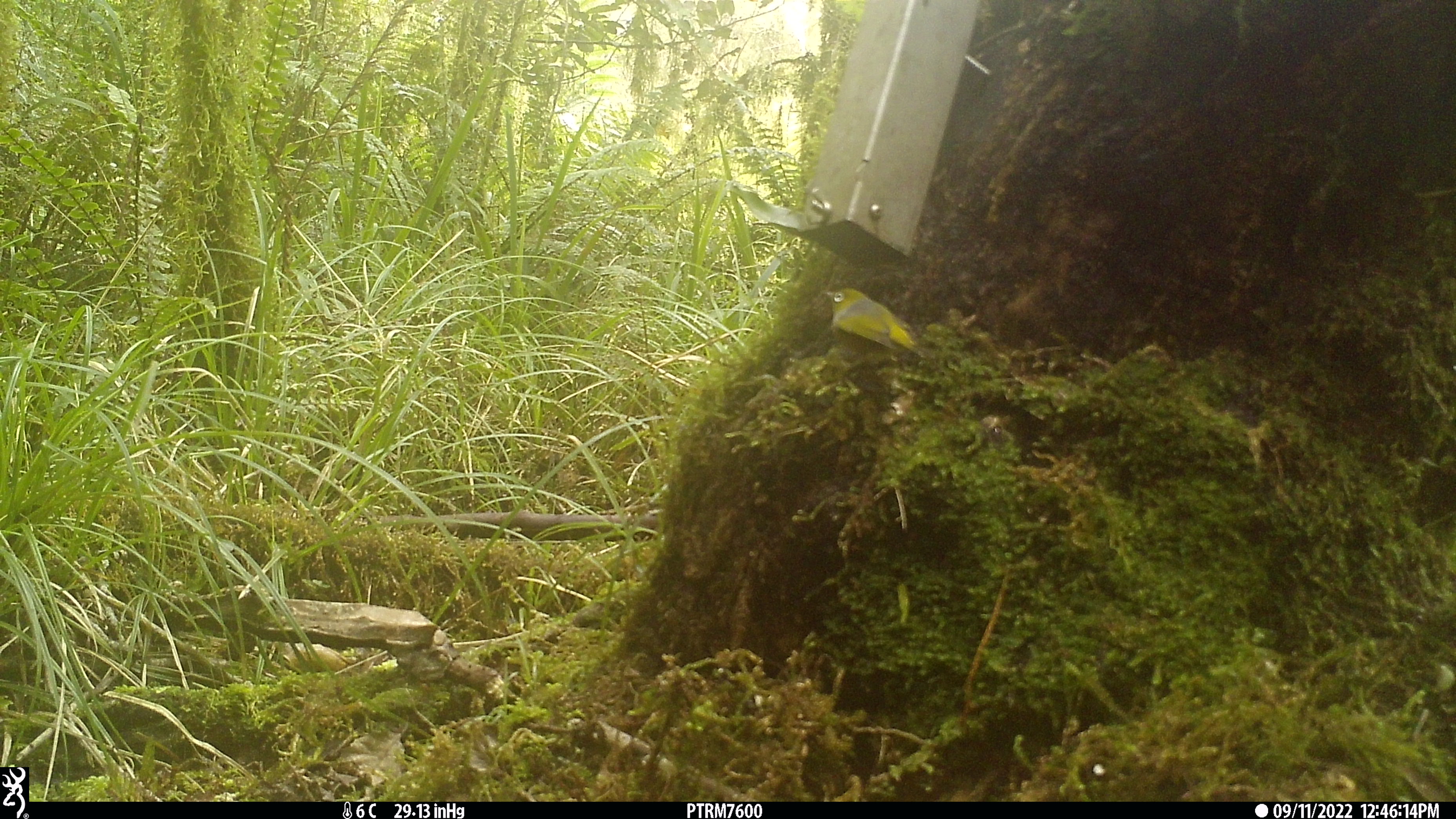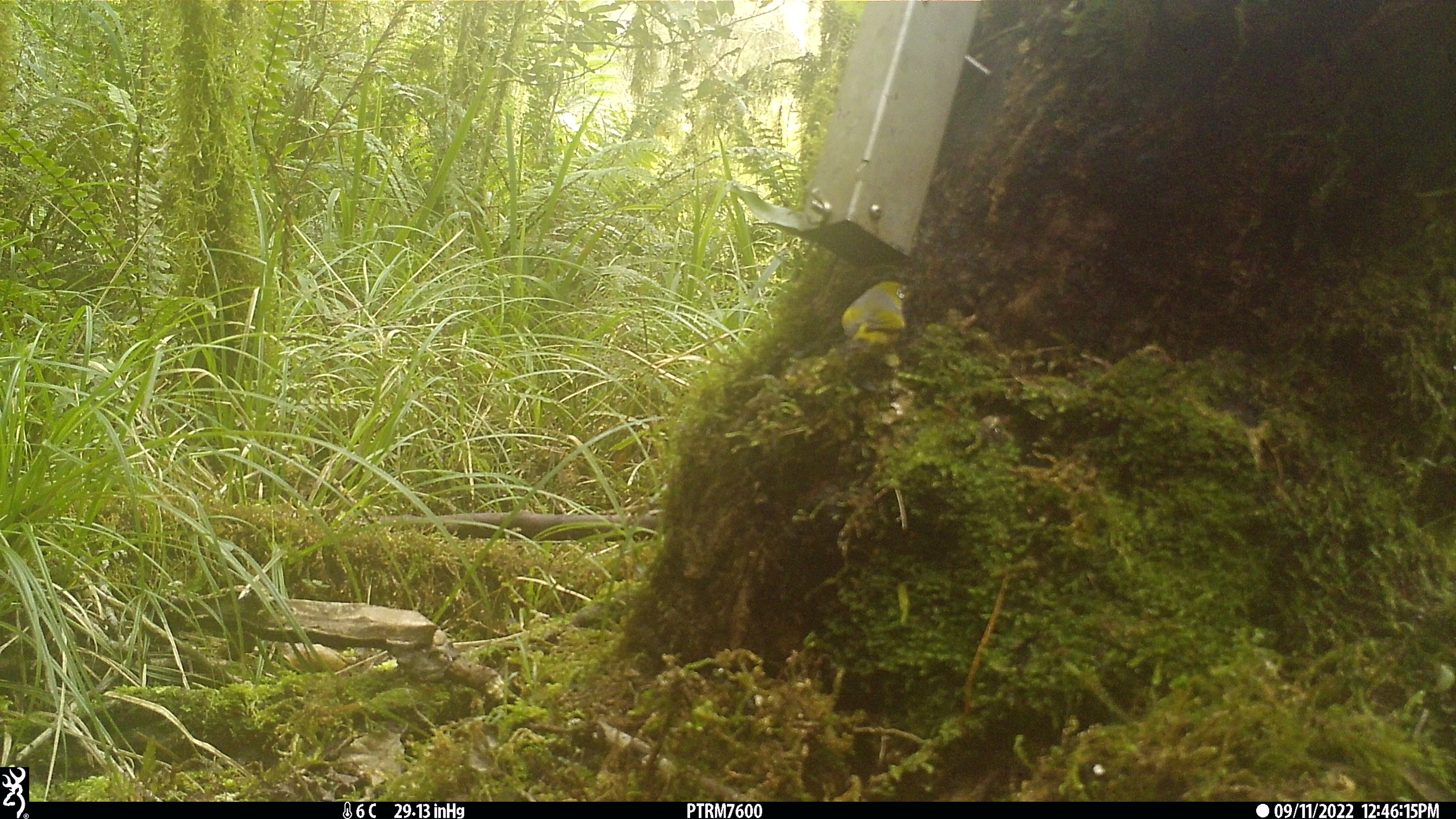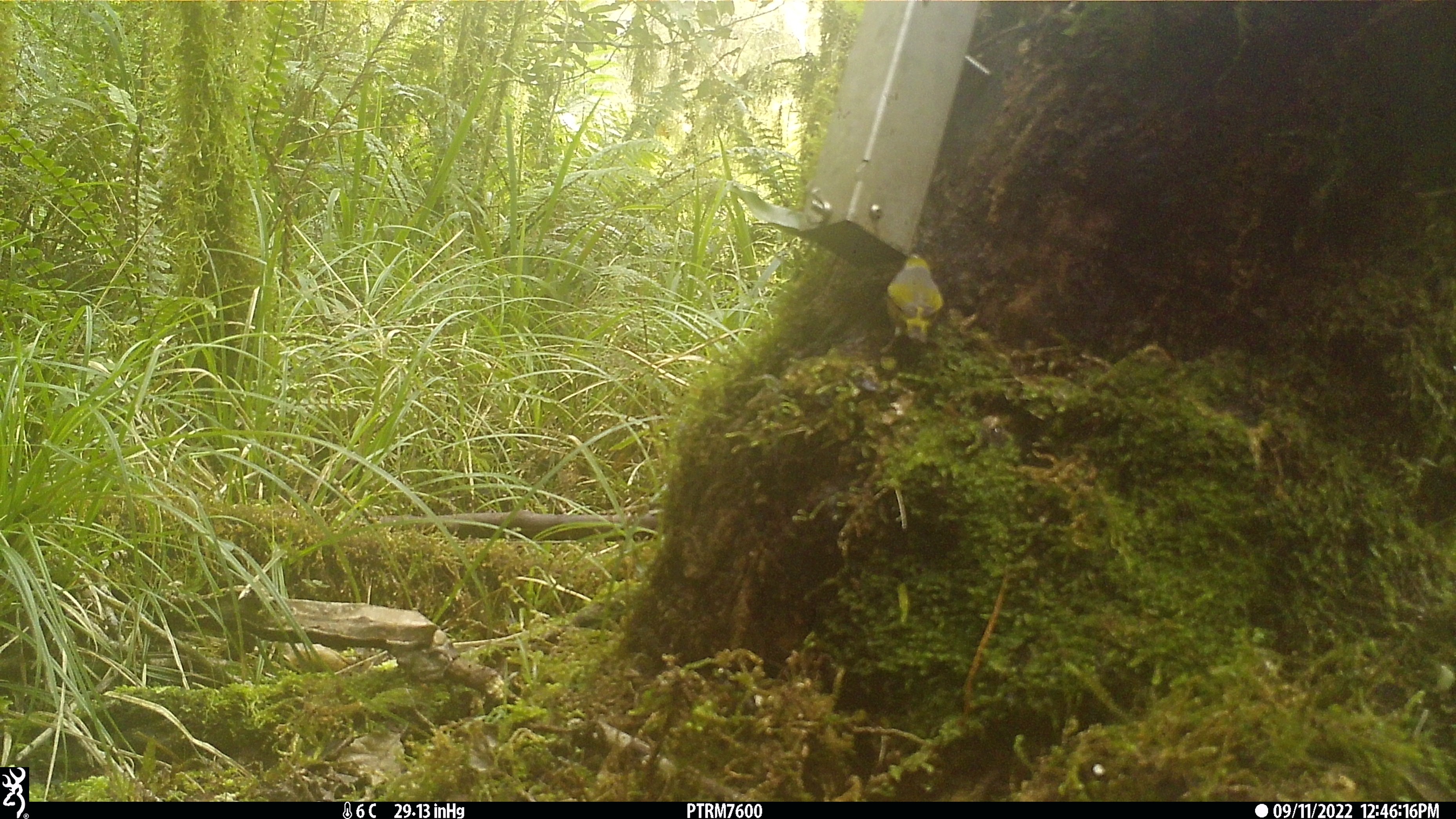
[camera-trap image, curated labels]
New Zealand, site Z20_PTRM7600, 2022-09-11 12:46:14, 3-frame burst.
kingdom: Animalia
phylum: Chordata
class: Aves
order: Passeriformes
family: Zosteropidae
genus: Zosterops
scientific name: Zosterops lateralis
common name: silvereye